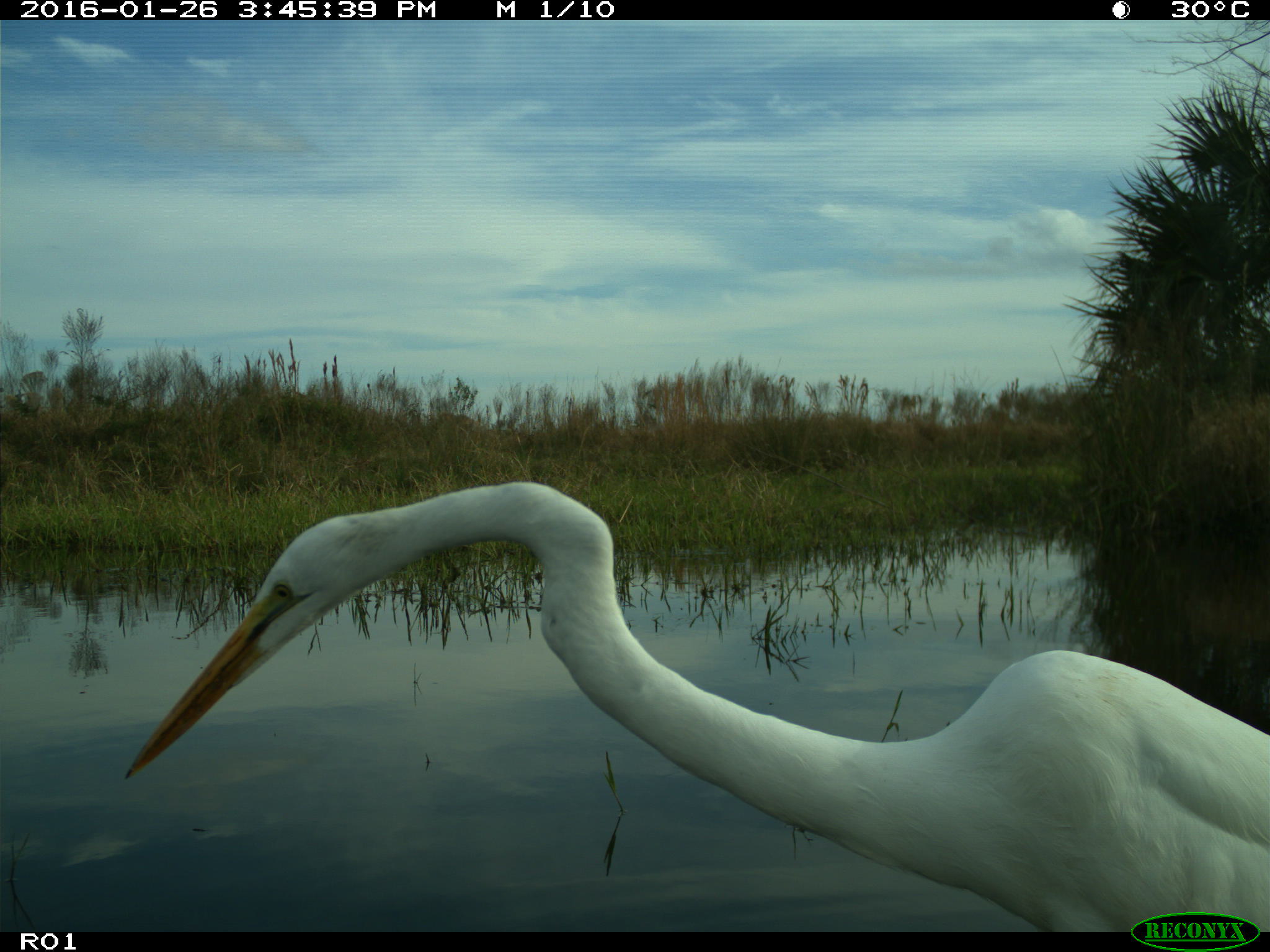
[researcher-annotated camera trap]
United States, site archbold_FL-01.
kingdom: Animalia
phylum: Chordata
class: Aves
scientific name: Aves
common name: birds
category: unidentified bird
Unidentified bird (birds) (Aves).